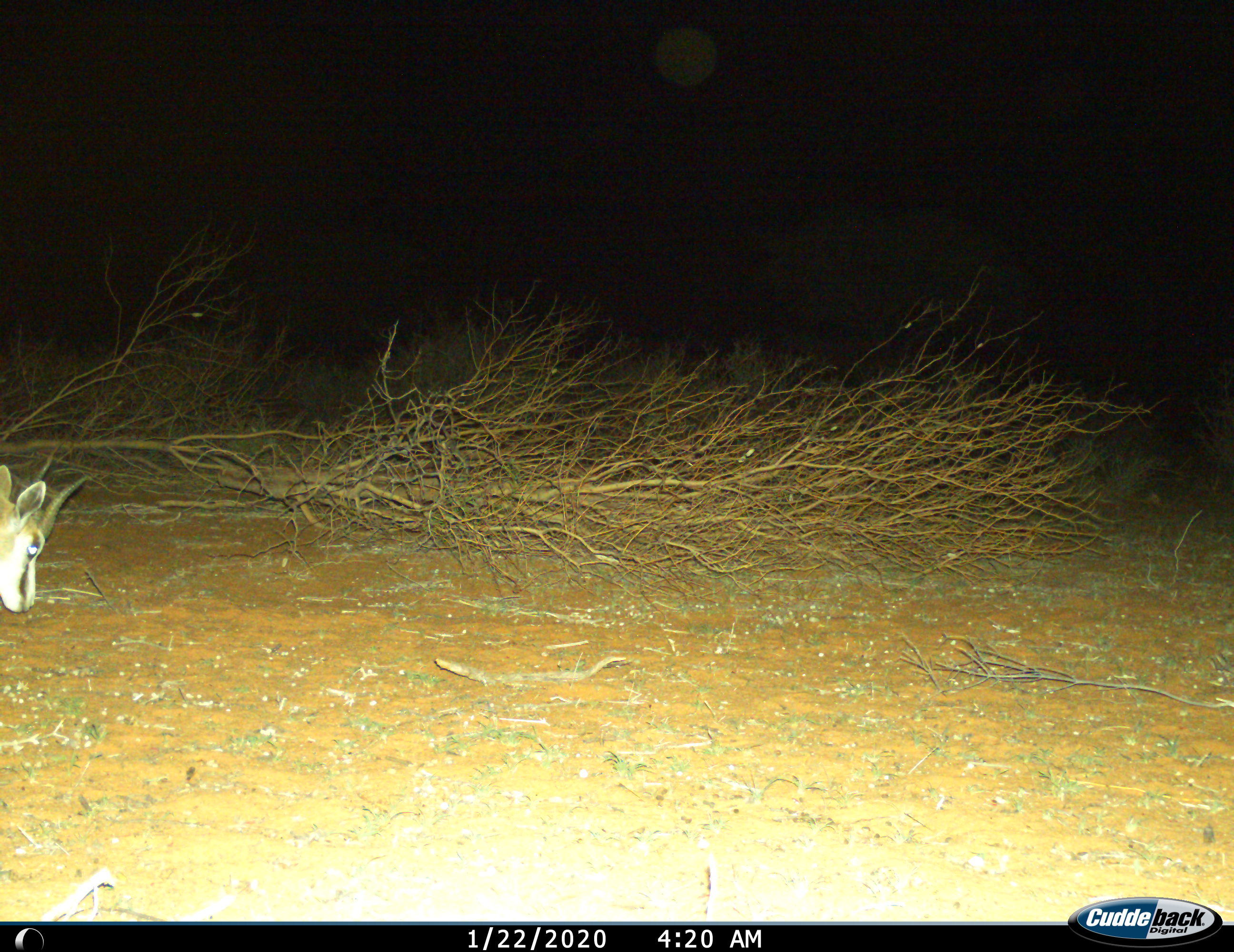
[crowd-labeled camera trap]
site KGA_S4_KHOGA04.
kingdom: Animalia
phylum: Chordata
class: Mammalia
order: Artiodactyla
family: Bovidae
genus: Antidorcas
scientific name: Antidorcas marsupialis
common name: springbok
Springbok (Antidorcas marsupialis), count 1. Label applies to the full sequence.